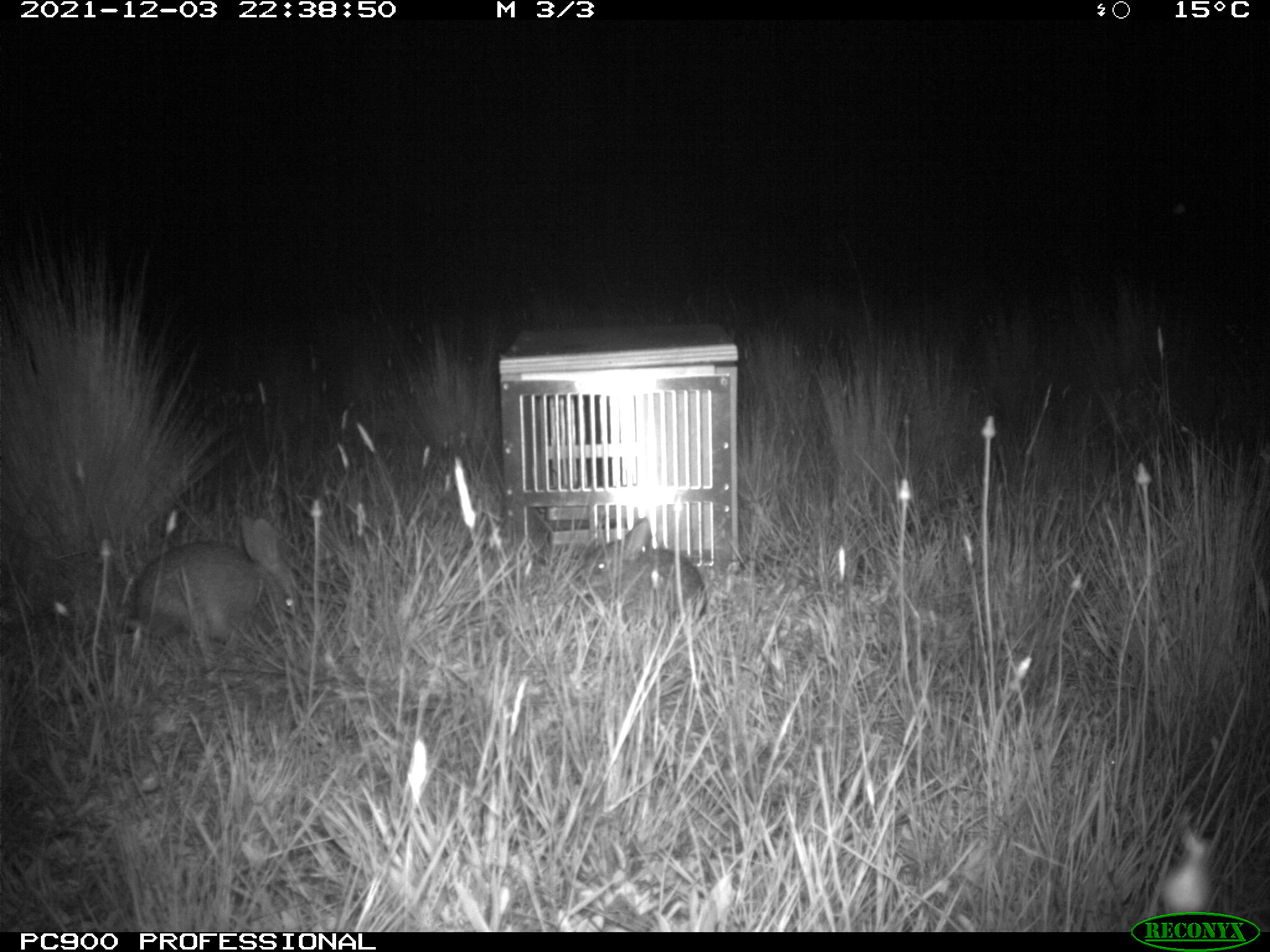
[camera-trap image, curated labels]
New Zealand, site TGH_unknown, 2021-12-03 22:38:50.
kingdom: Animalia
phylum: Chordata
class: Mammalia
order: Lagomorpha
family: Leporidae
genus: Oryctolagus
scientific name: Oryctolagus cuniculus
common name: european rabbit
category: rabbit